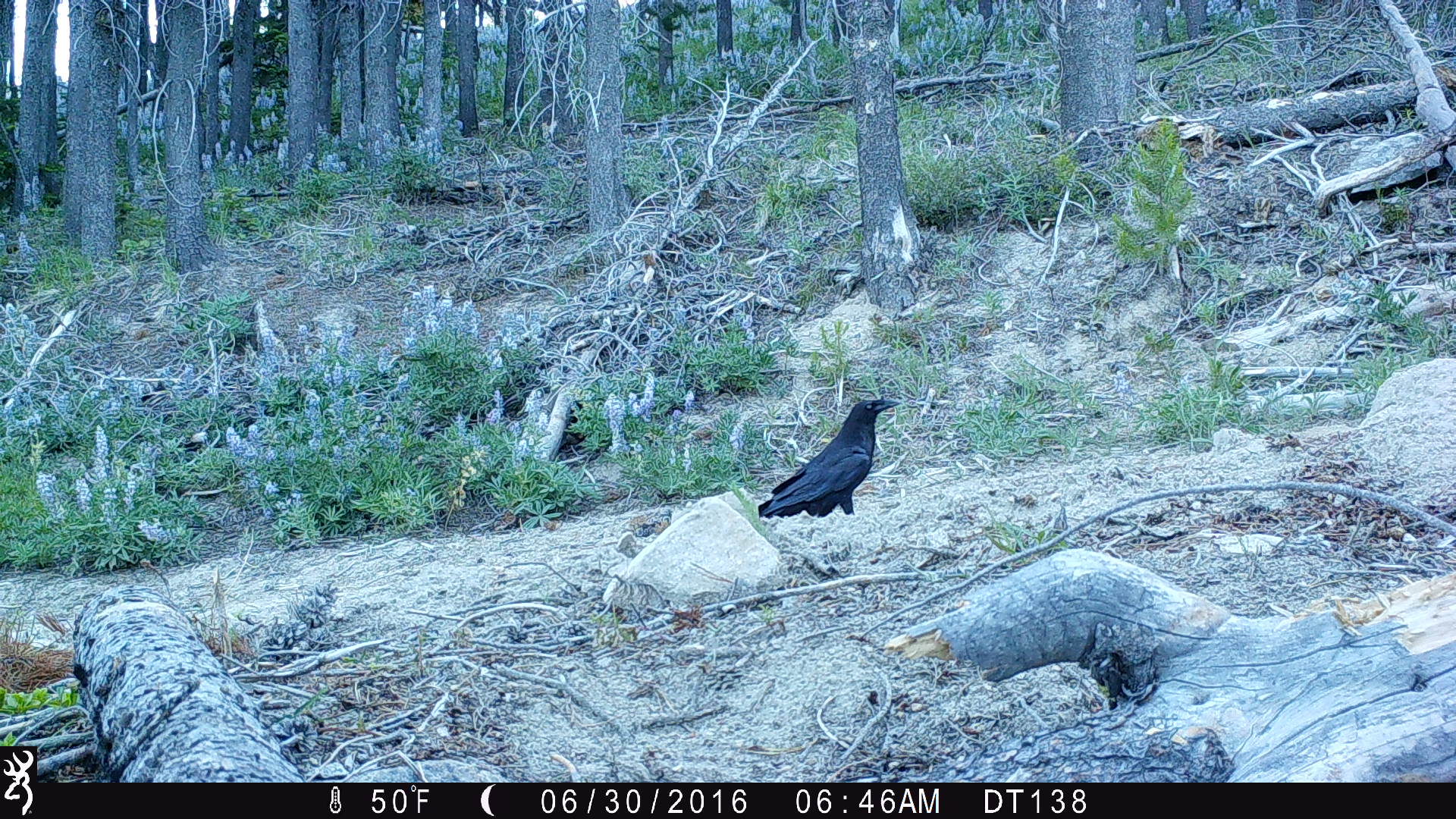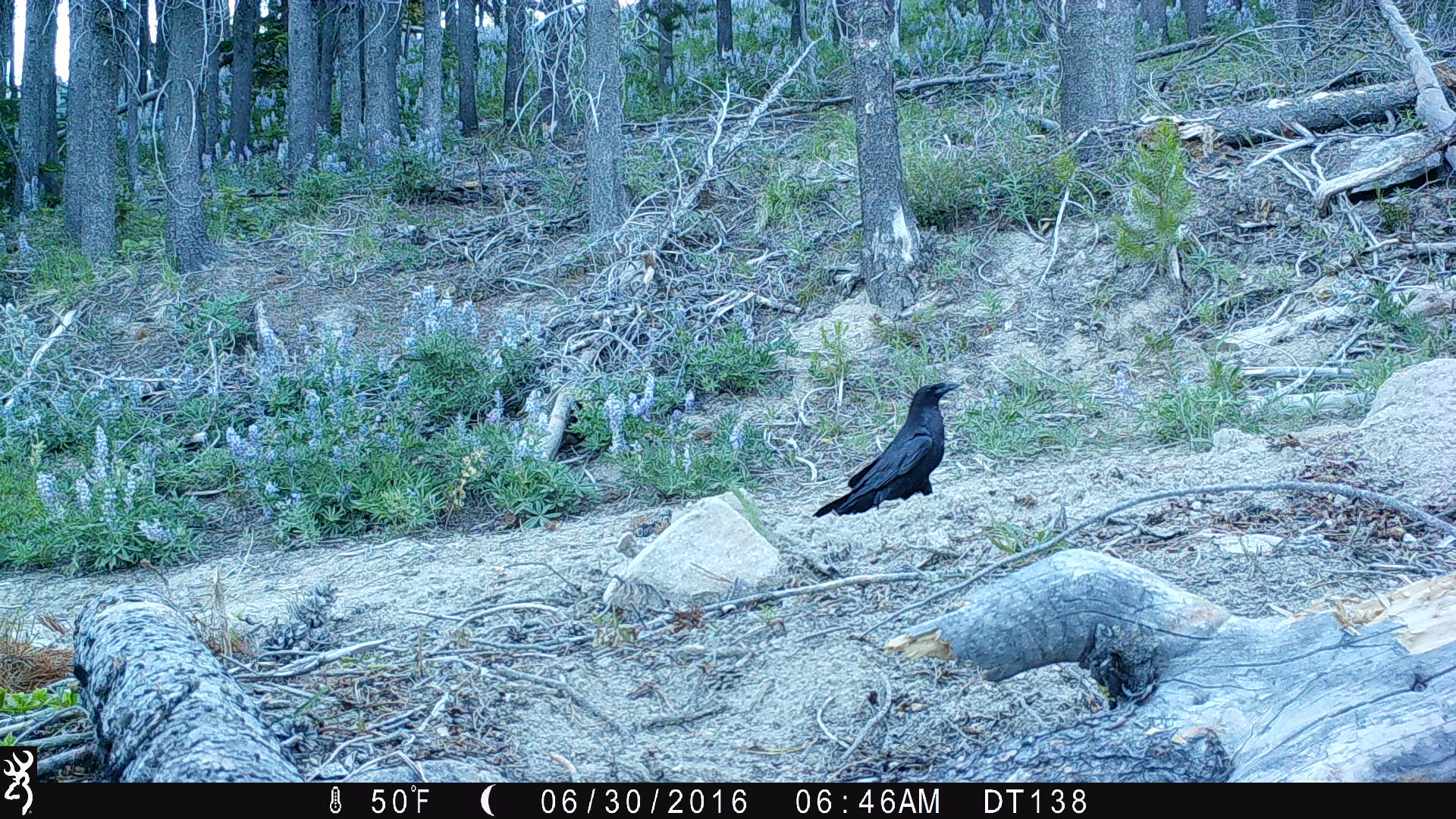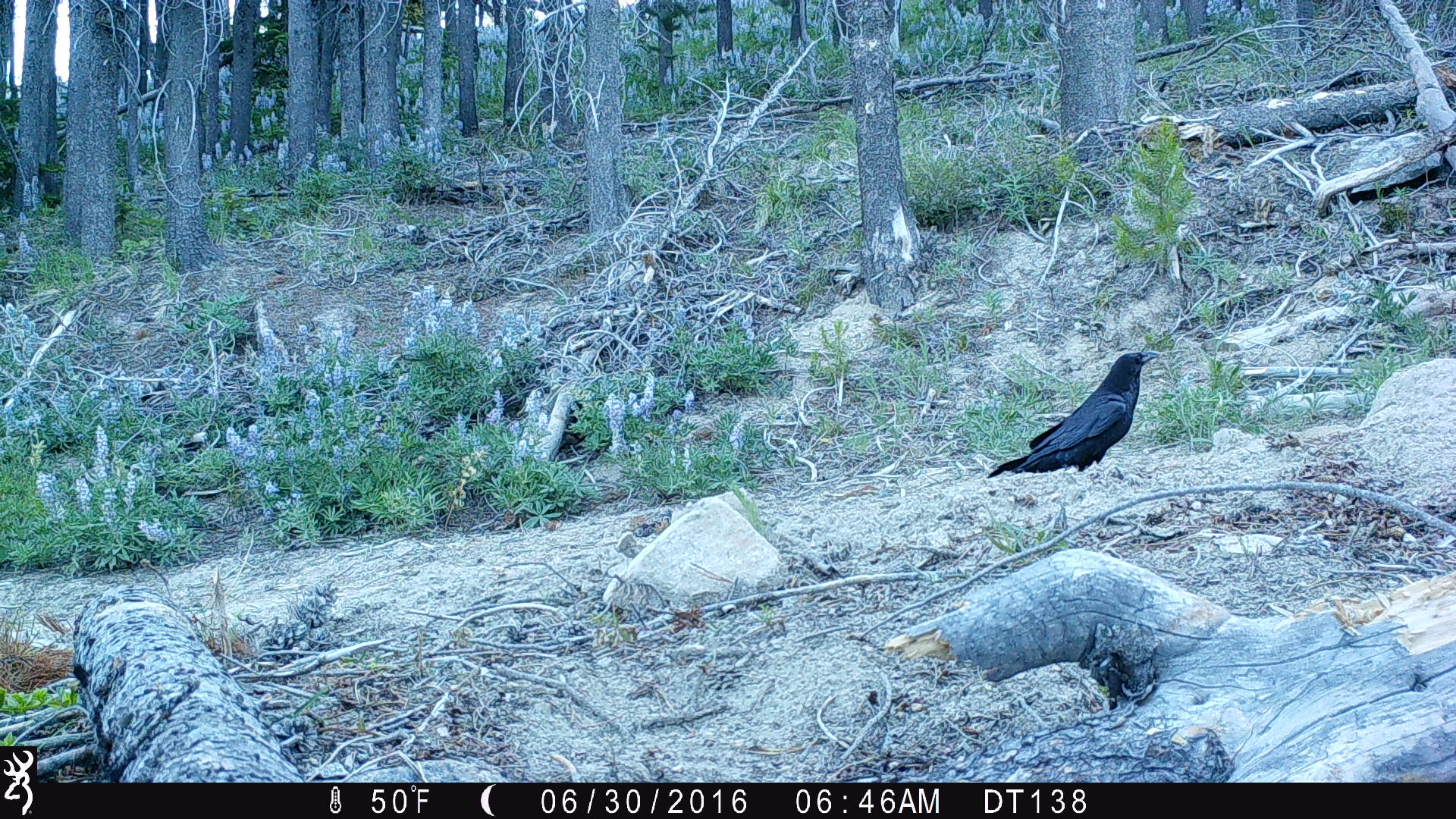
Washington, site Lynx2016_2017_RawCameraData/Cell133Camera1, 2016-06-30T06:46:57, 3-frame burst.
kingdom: Animalia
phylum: Chordata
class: Aves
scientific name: Aves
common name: birds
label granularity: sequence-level